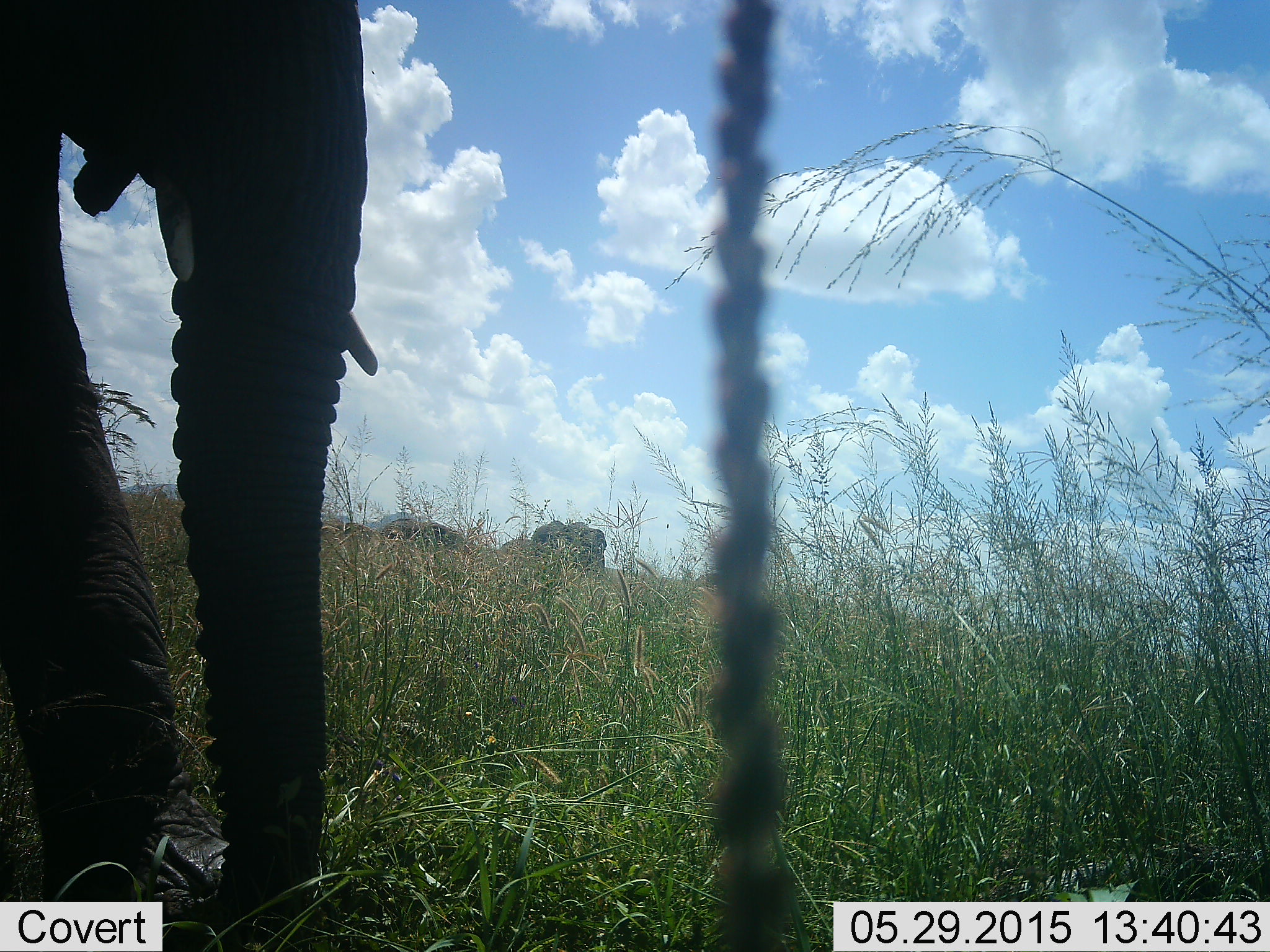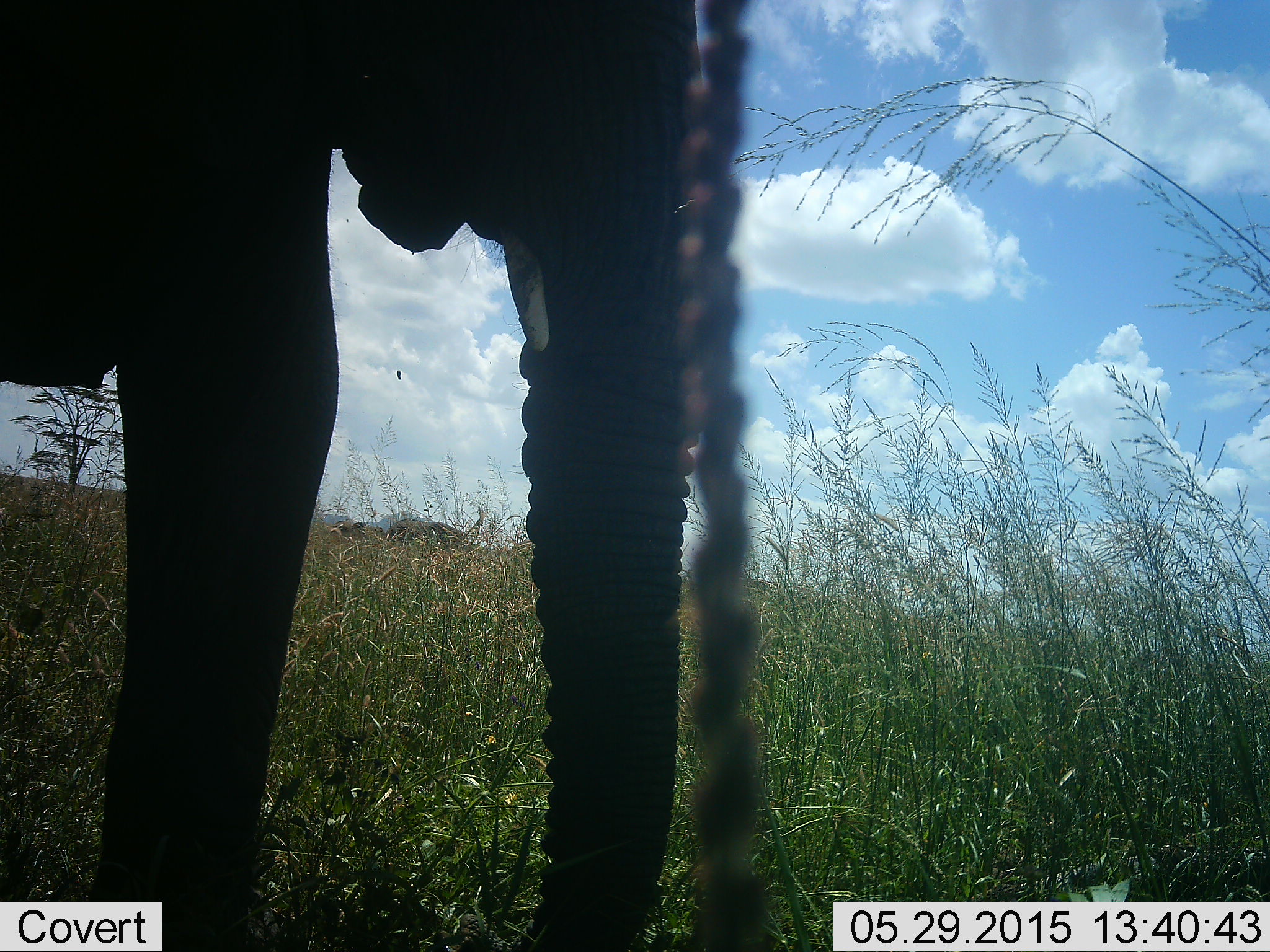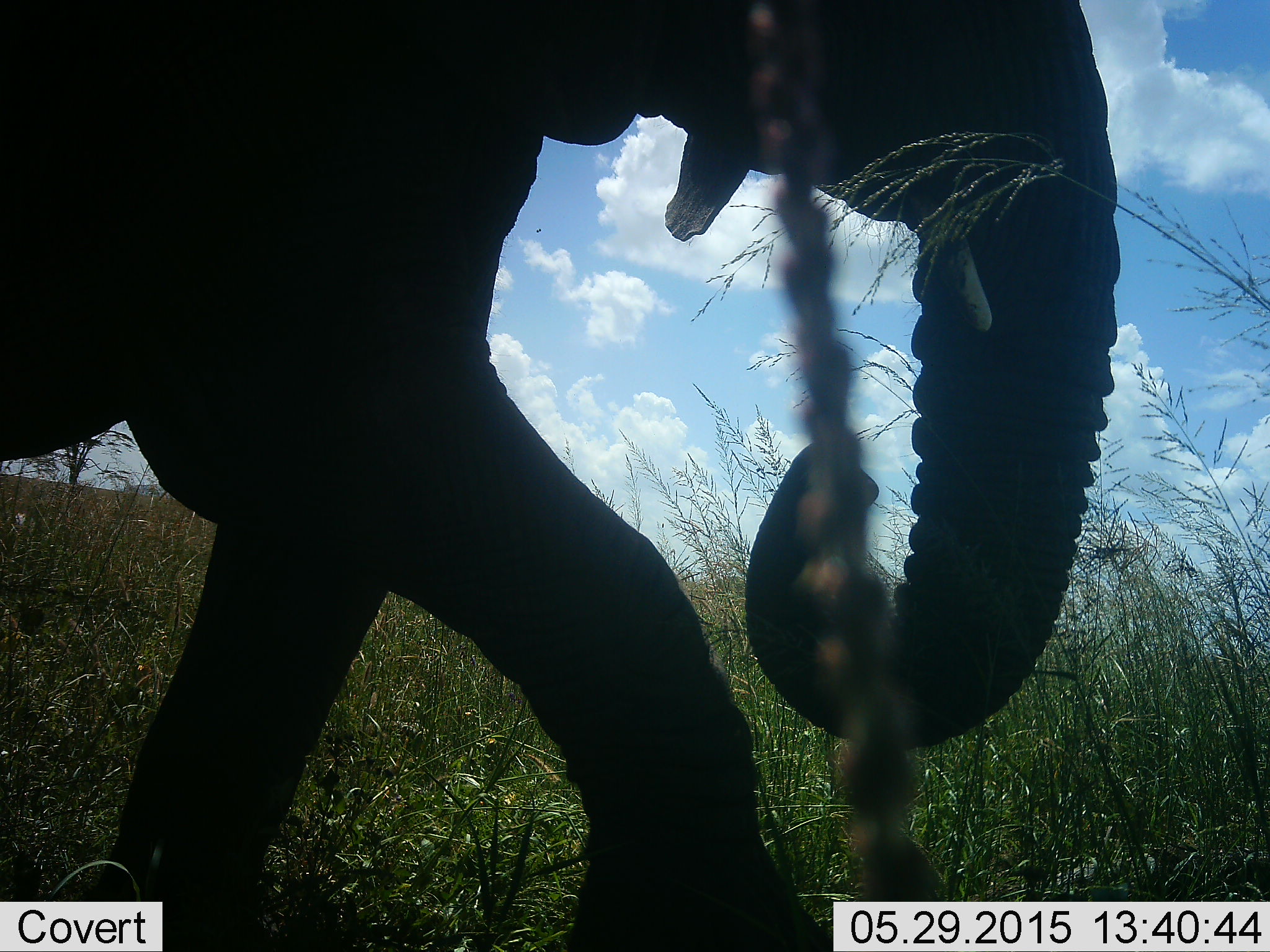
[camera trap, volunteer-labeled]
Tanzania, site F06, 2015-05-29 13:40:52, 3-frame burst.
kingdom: Animalia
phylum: Chordata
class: Mammalia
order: Proboscidea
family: Elephantidae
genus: Loxodonta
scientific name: Loxodonta africana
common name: african bush elephant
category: elephant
Elephant (african bush elephant) (Loxodonta africana), count 1. Behavior (volunteer vote fractions): standing 20%, resting 10%, moving 80%, interacting 0%. Young present (vote fraction): 0%. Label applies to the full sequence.